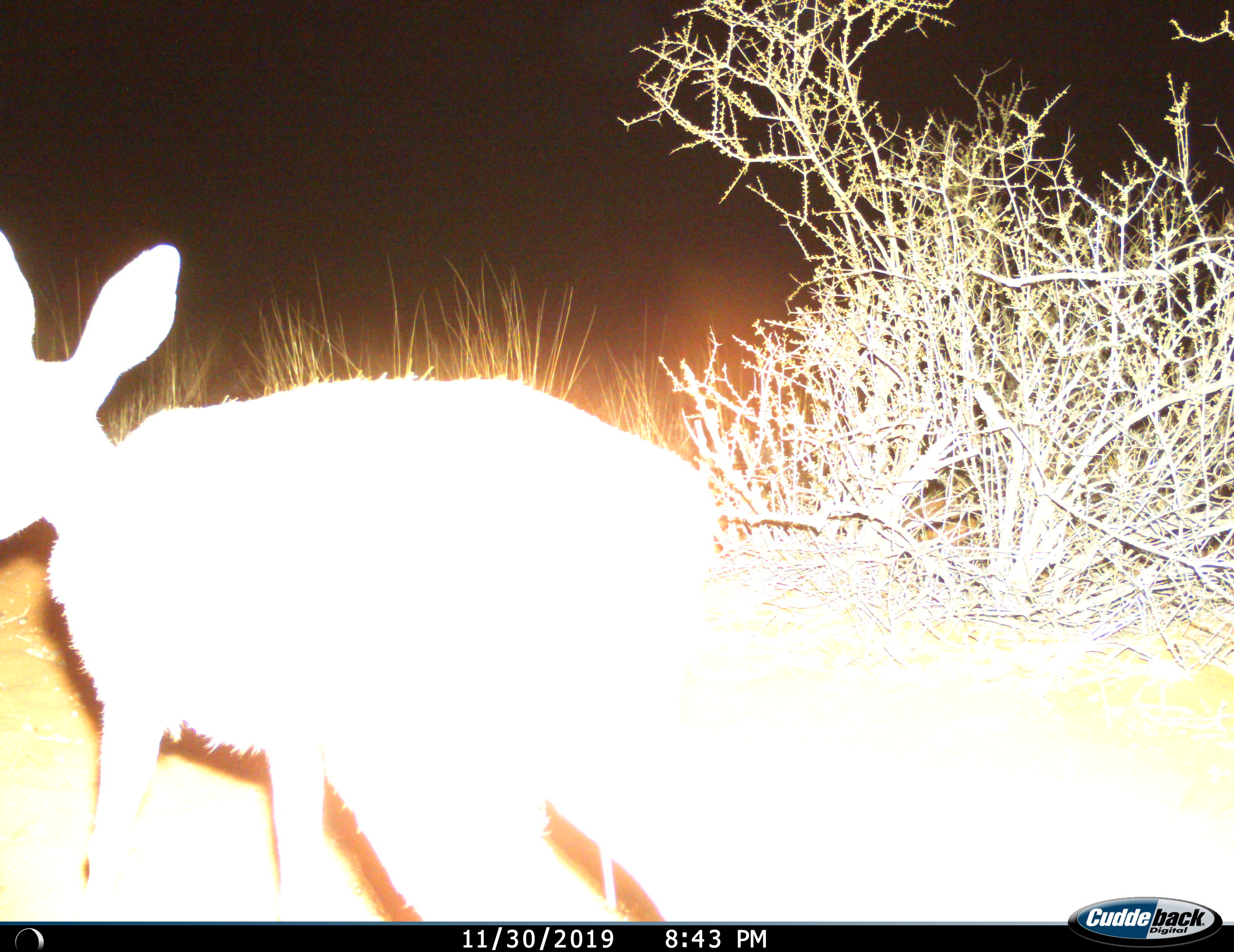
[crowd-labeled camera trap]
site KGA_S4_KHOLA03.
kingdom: Animalia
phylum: Chordata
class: Mammalia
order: Artiodactyla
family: Bovidae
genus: Raphicerus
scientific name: Raphicerus campestris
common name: steenbok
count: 1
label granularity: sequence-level